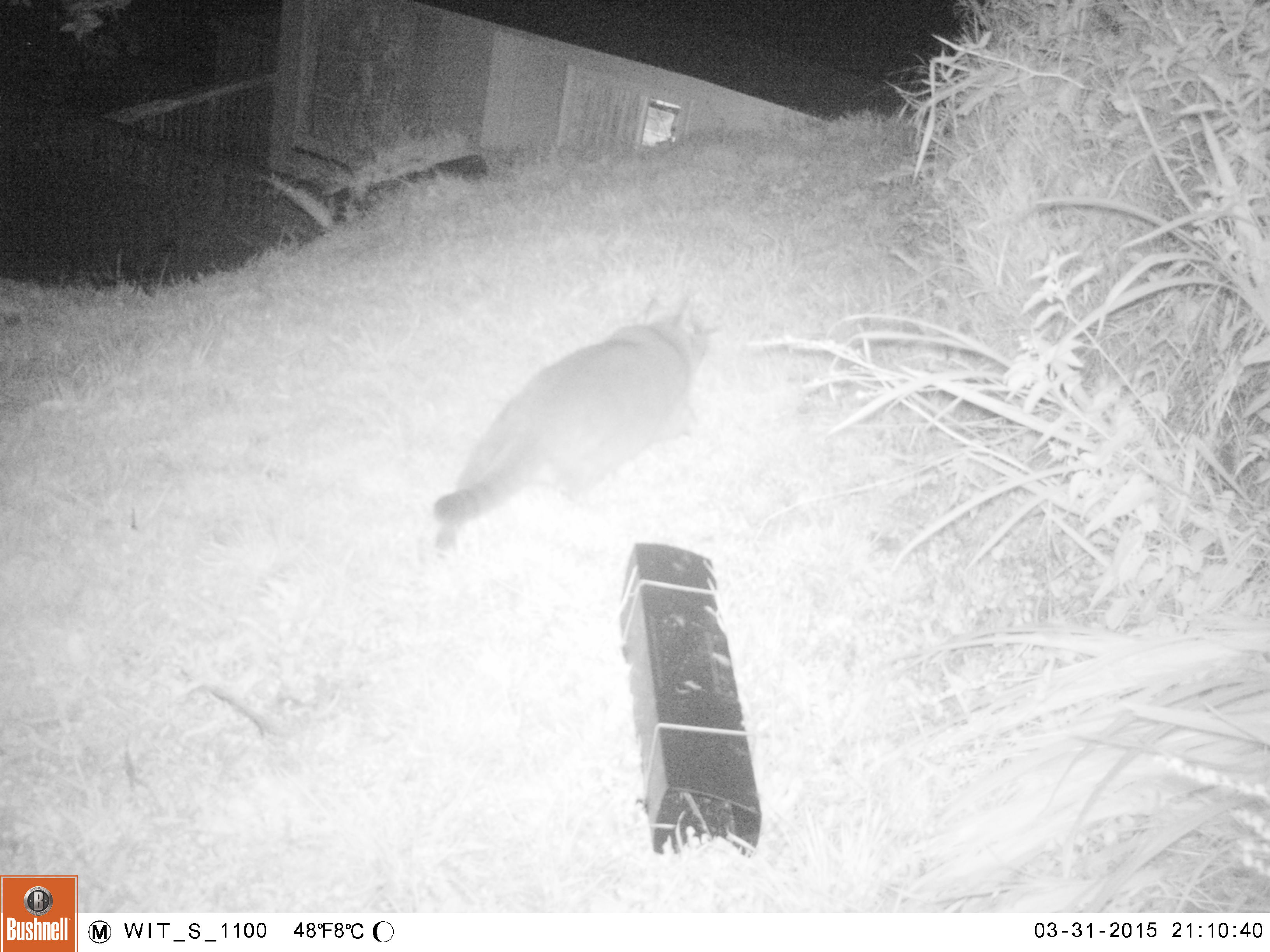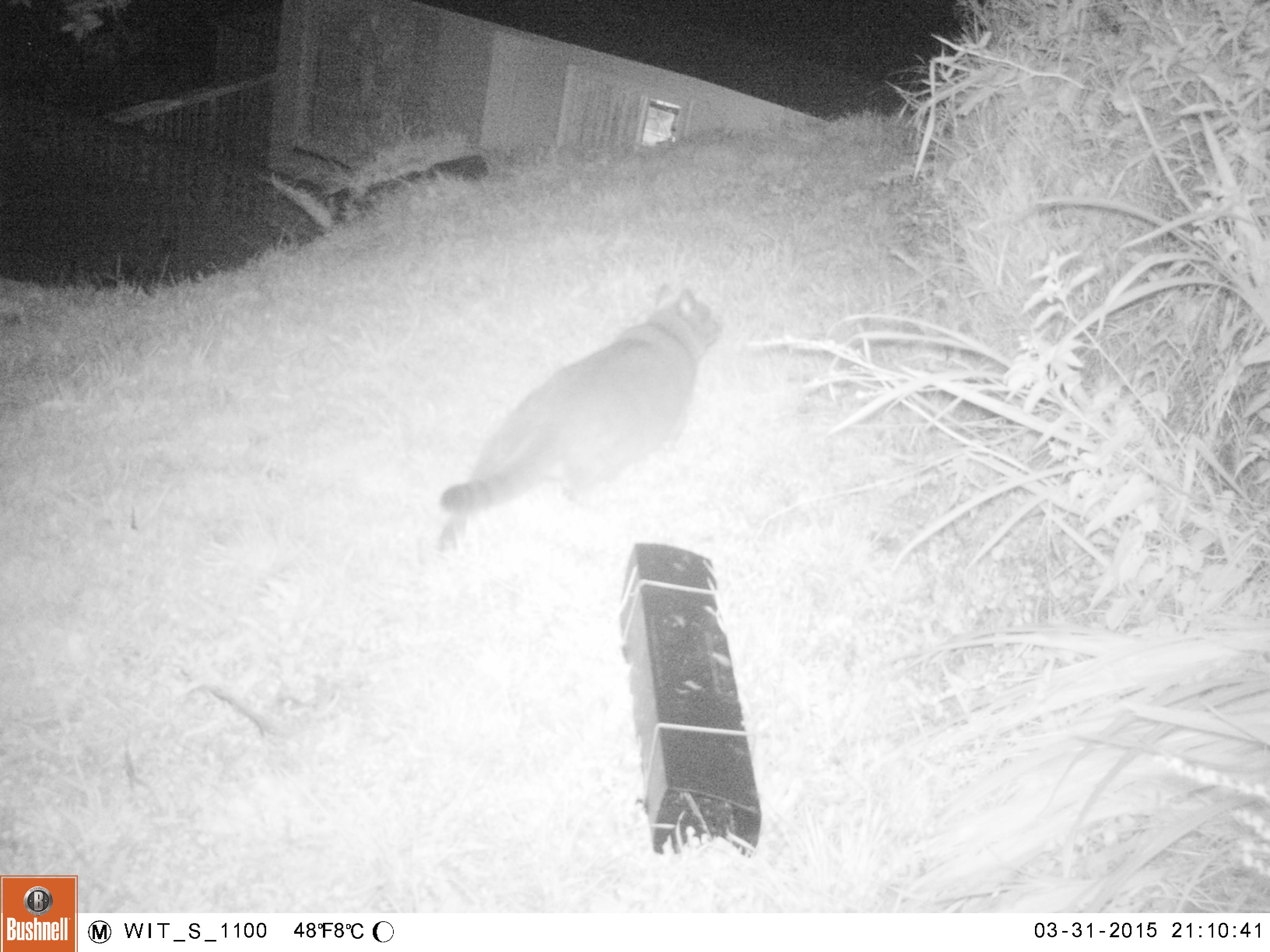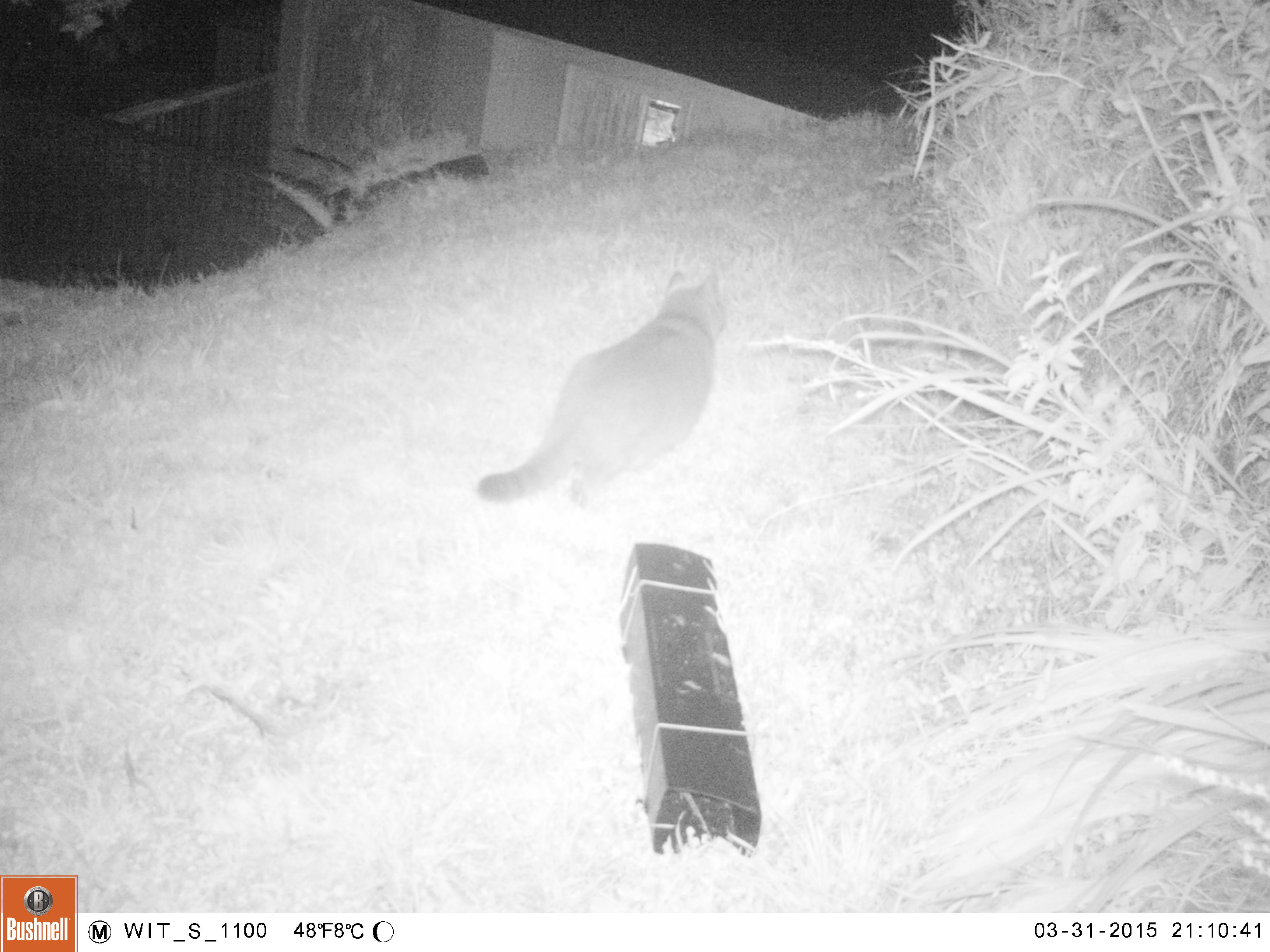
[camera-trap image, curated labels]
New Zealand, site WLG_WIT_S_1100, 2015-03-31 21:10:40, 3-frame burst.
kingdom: Animalia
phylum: Chordata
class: Mammalia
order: Carnivora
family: Felidae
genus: Felis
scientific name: Felis catus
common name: domestic cat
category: cat